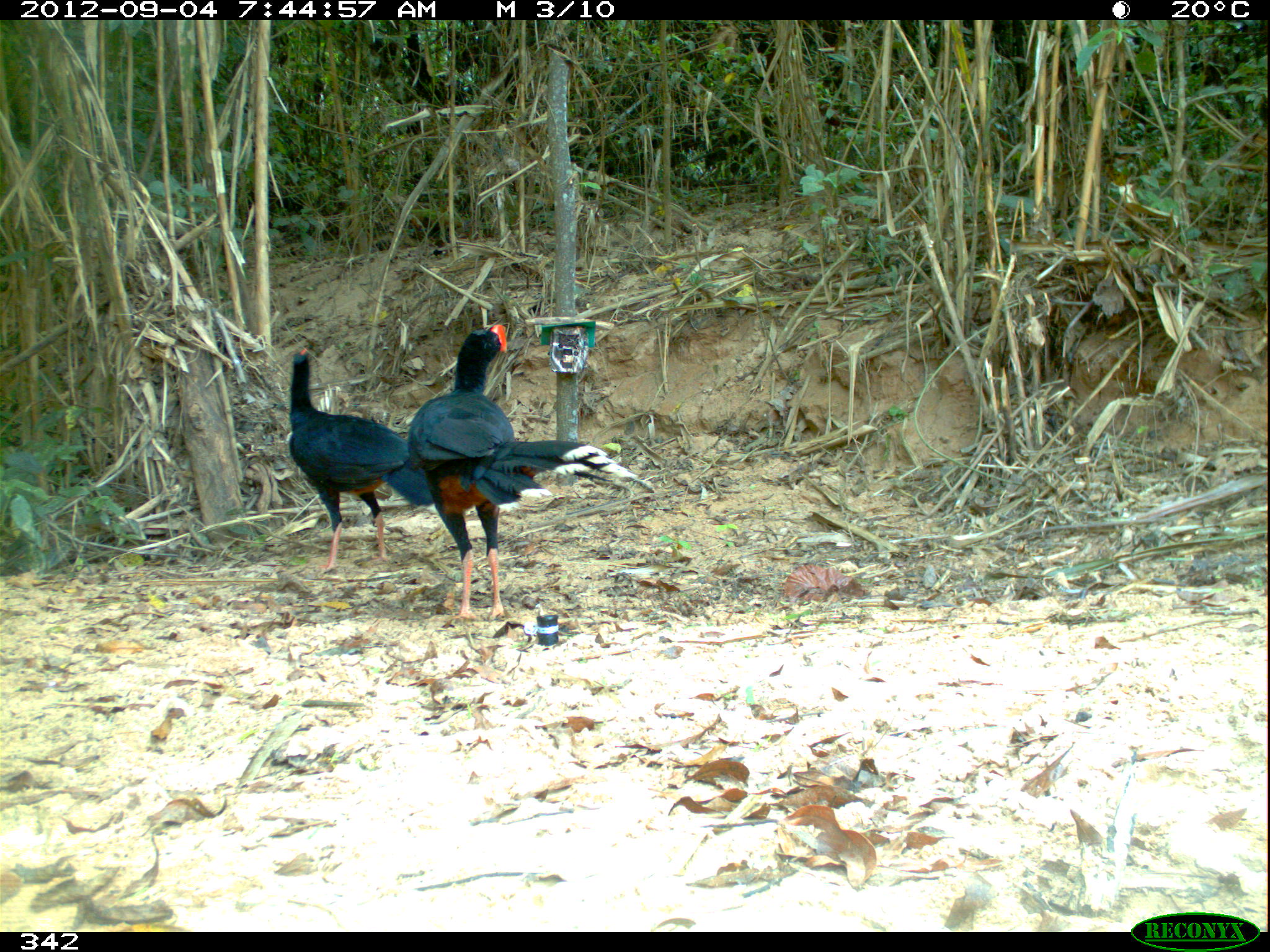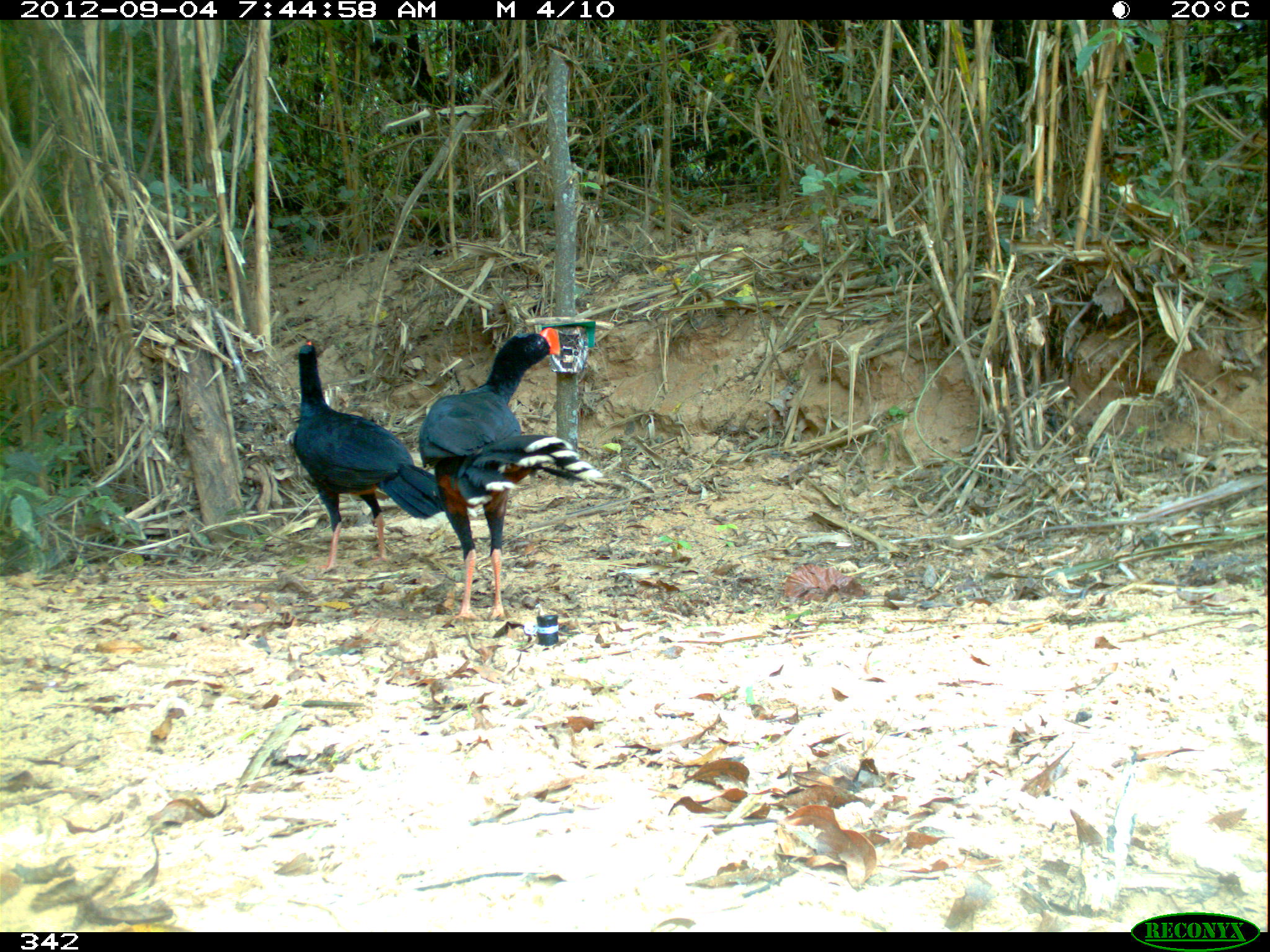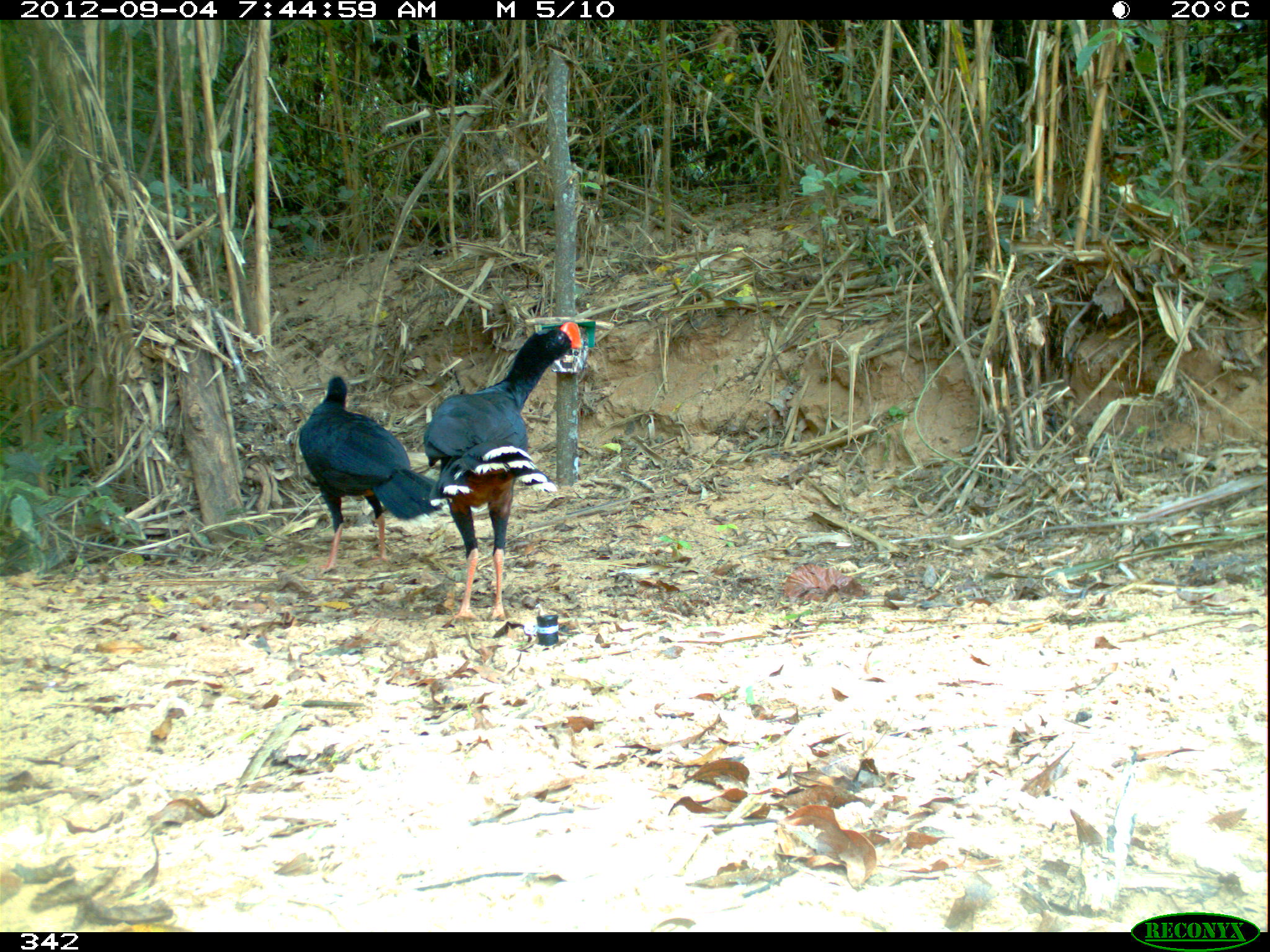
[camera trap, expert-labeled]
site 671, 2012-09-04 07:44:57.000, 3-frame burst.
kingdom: Animalia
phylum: Chordata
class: Aves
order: Galliformes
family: Cracidae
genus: Mitu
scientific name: Mitu tuberosum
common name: razor-billed curassow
Mitu tuberosum (razor-billed curassow).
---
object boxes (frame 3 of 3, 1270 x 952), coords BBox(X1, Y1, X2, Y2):
mitu tuberosum: BBox(421, 317, 581, 620); BBox(296, 373, 441, 574)